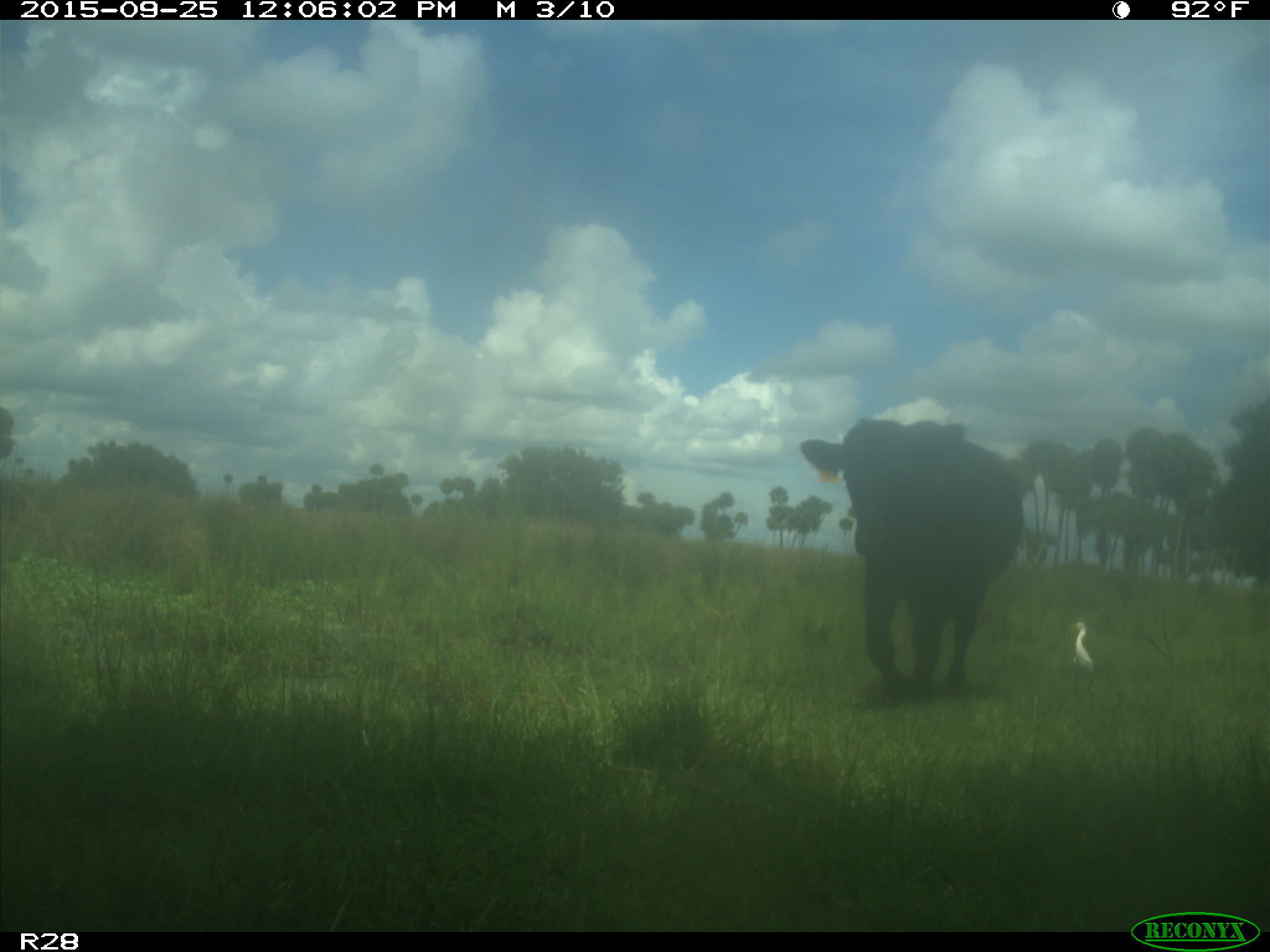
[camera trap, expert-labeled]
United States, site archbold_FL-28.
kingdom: Animalia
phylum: Chordata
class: Mammalia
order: Artiodactyla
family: Bovidae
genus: Bos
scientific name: Bos taurus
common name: domestic cow